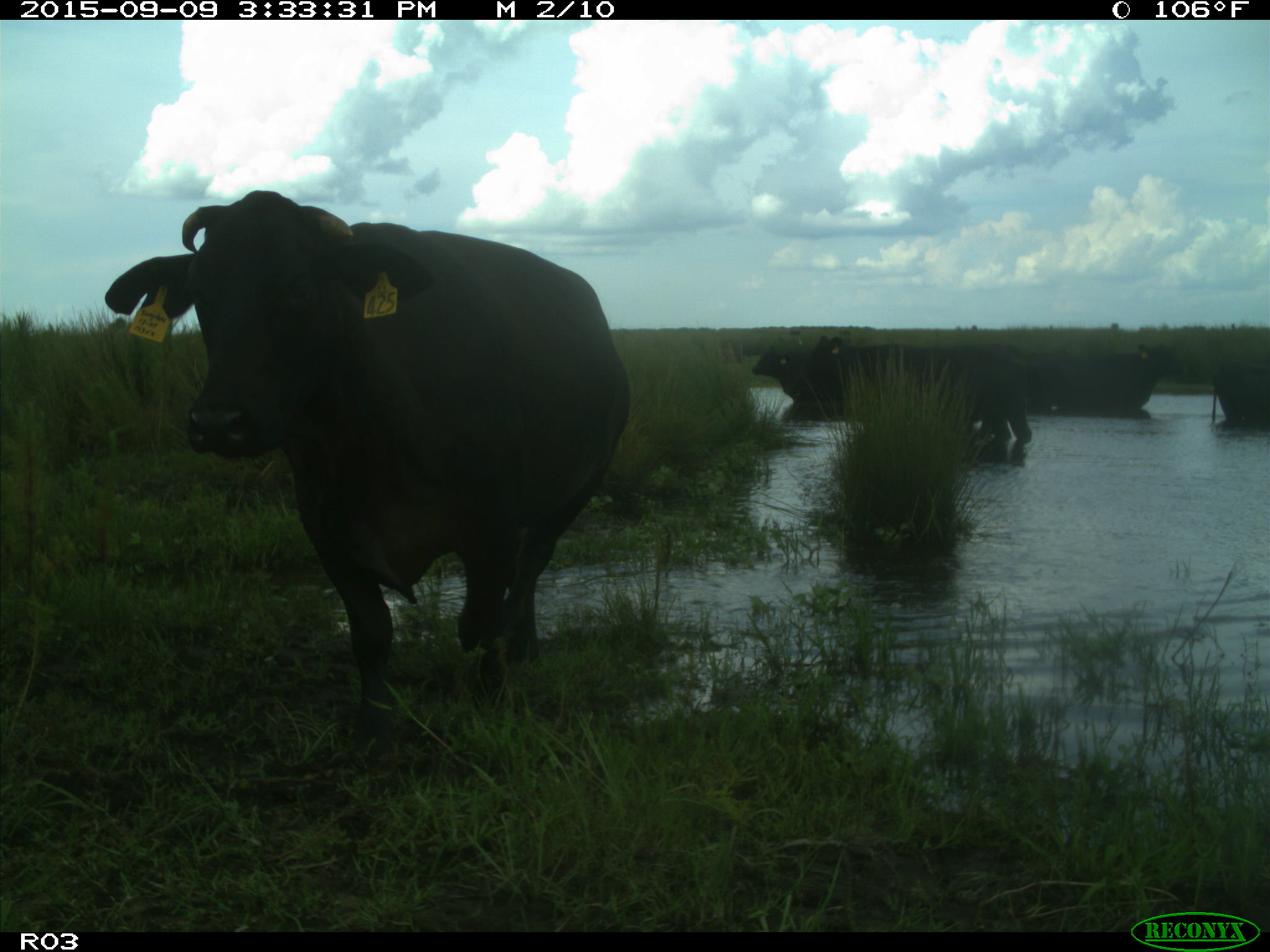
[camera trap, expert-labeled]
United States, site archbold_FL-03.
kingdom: Animalia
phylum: Chordata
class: Mammalia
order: Artiodactyla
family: Bovidae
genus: Bos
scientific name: Bos taurus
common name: domestic cow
Bos taurus (domestic cow).